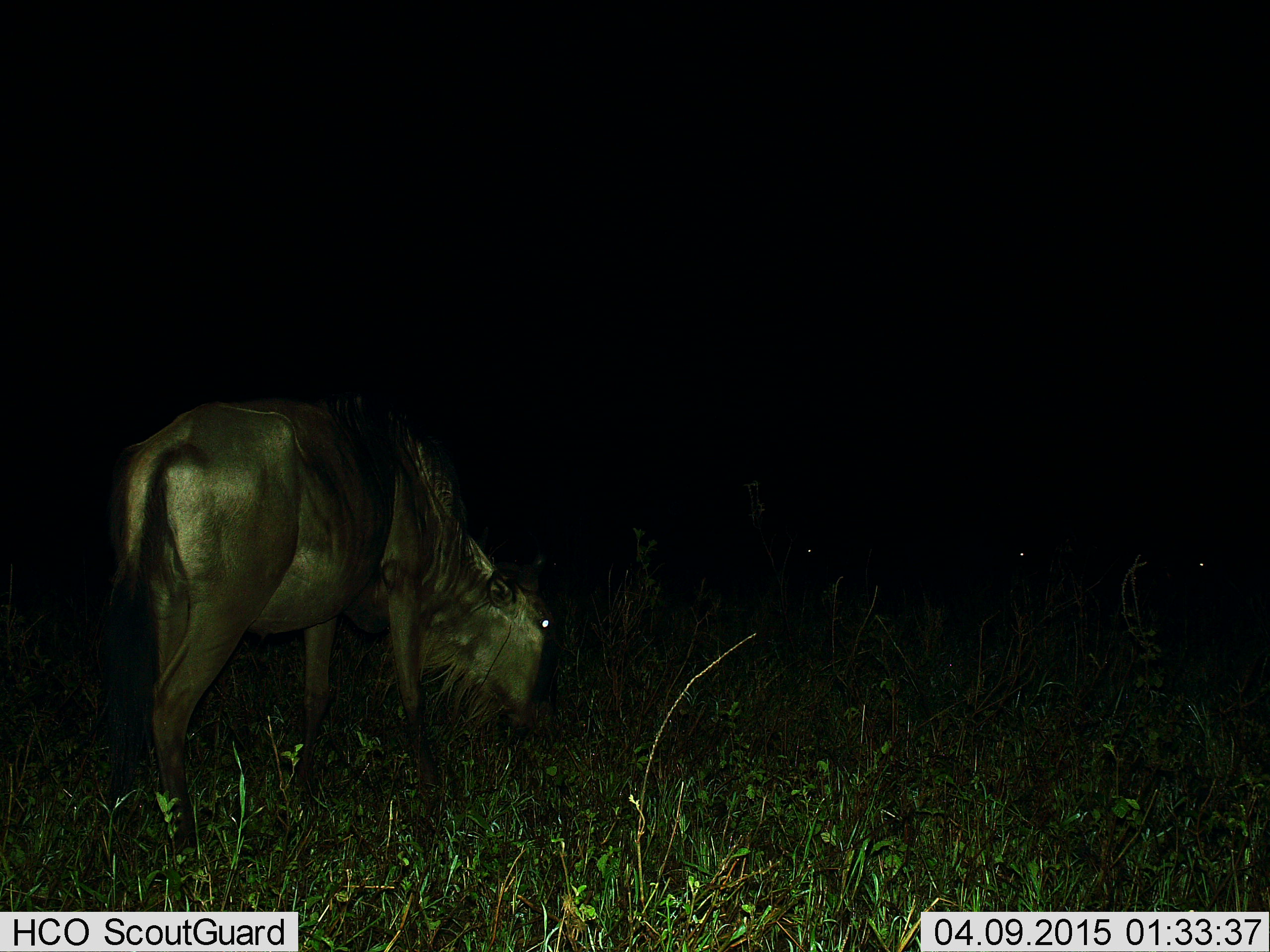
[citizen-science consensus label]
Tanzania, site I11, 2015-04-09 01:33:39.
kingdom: Animalia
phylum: Chordata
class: Mammalia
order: Artiodactyla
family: Bovidae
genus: Connochaetes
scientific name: Connochaetes taurinus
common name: blue wildebeest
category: wildebeest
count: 1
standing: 20%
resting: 0%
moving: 0%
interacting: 0%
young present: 0%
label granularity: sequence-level